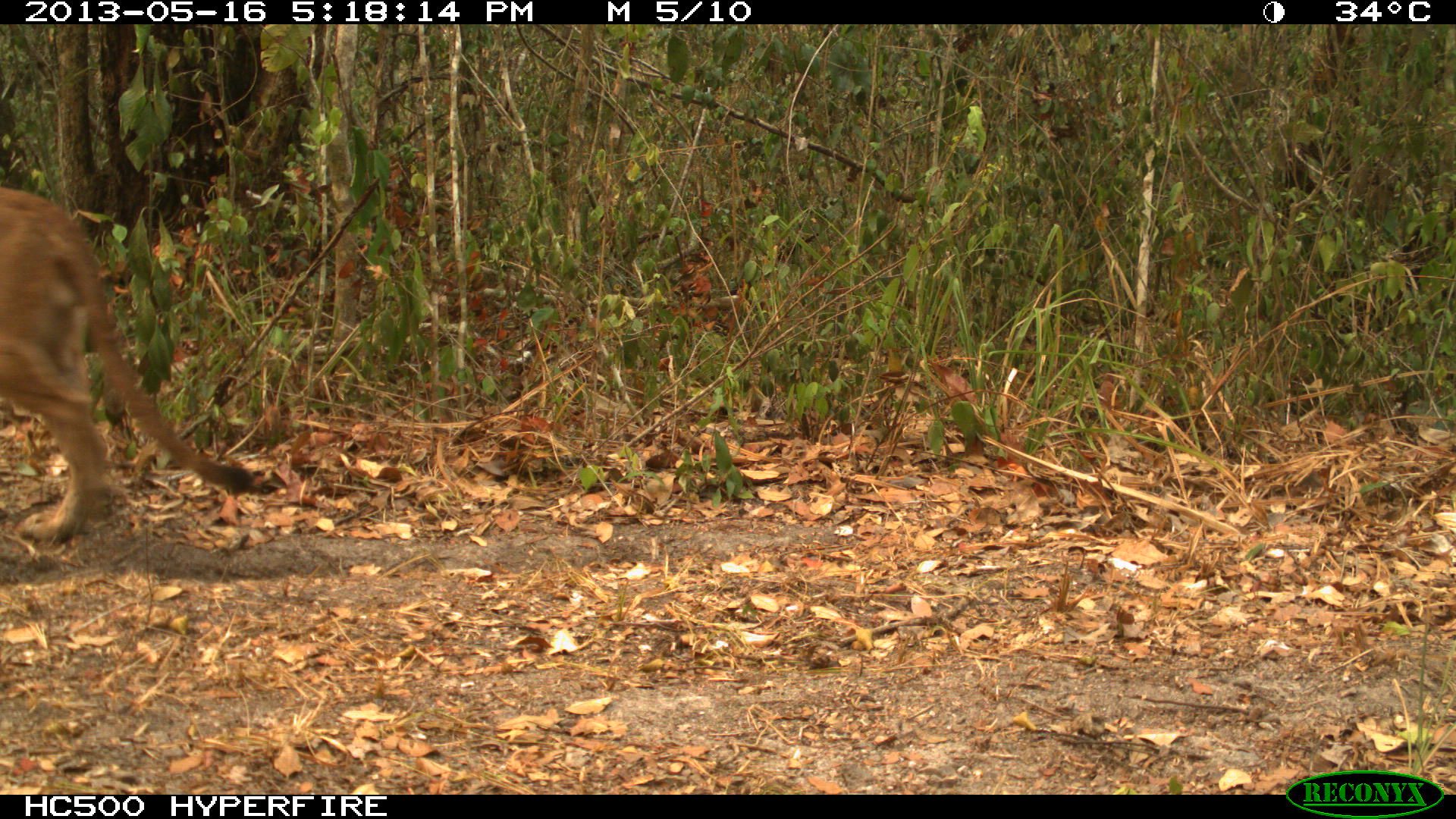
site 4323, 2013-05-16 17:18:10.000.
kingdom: Animalia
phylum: Chordata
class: Mammalia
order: Carnivora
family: Felidae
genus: Puma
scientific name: Puma concolor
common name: mountain lion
Puma concolor (mountain lion), count 1, sex male.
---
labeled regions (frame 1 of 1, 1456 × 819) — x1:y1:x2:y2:
puma concolor: 0:182:257:546